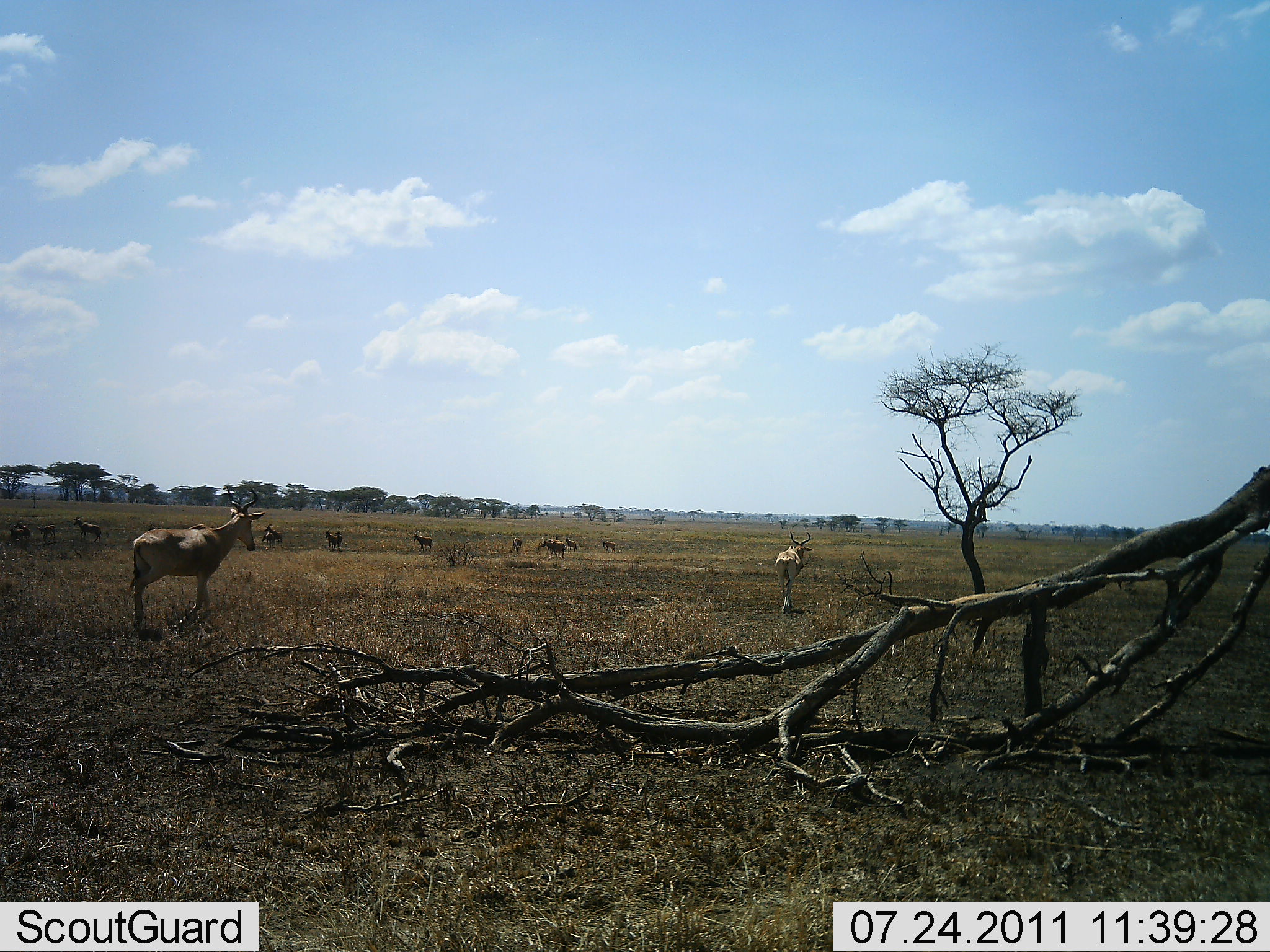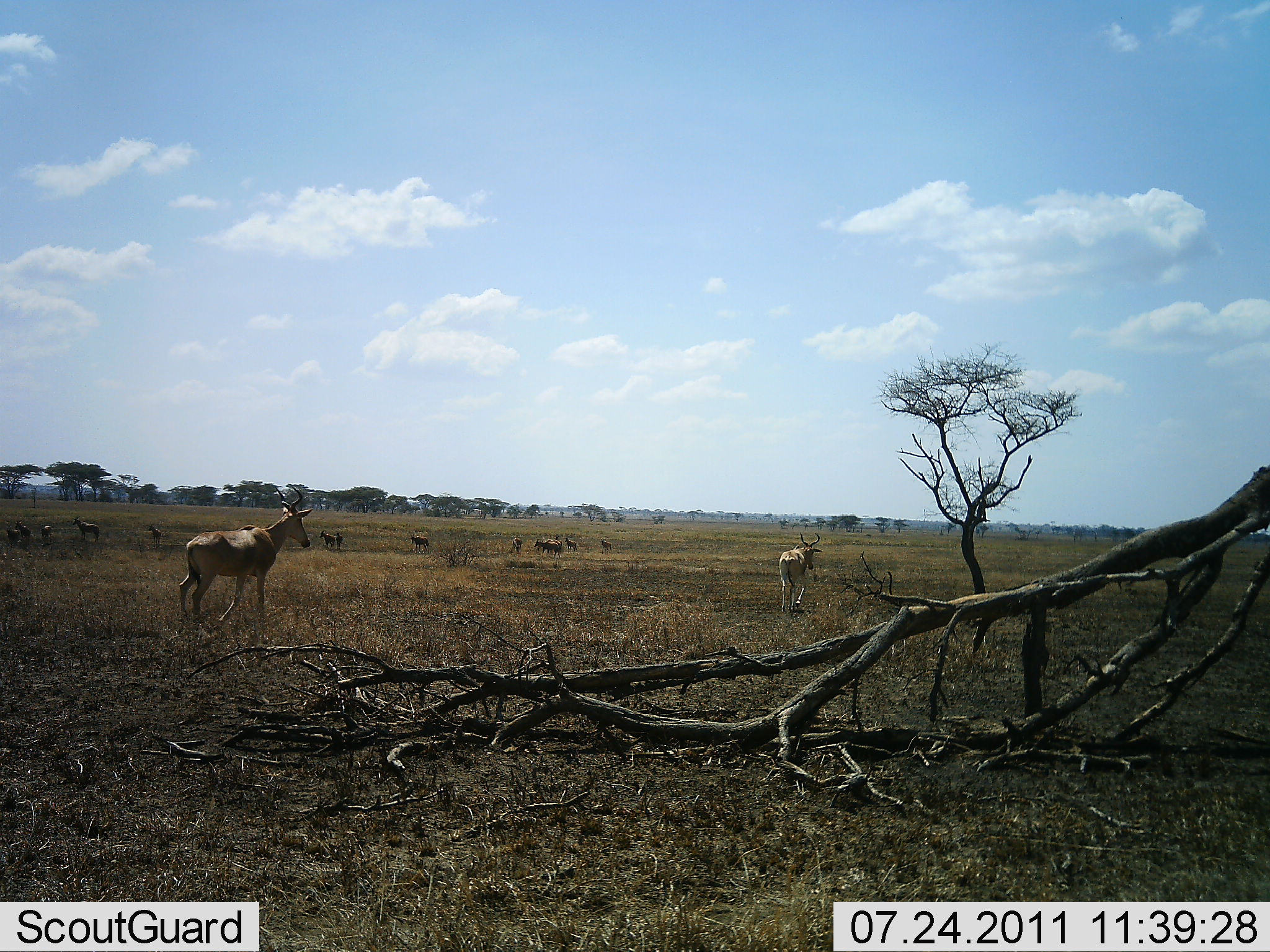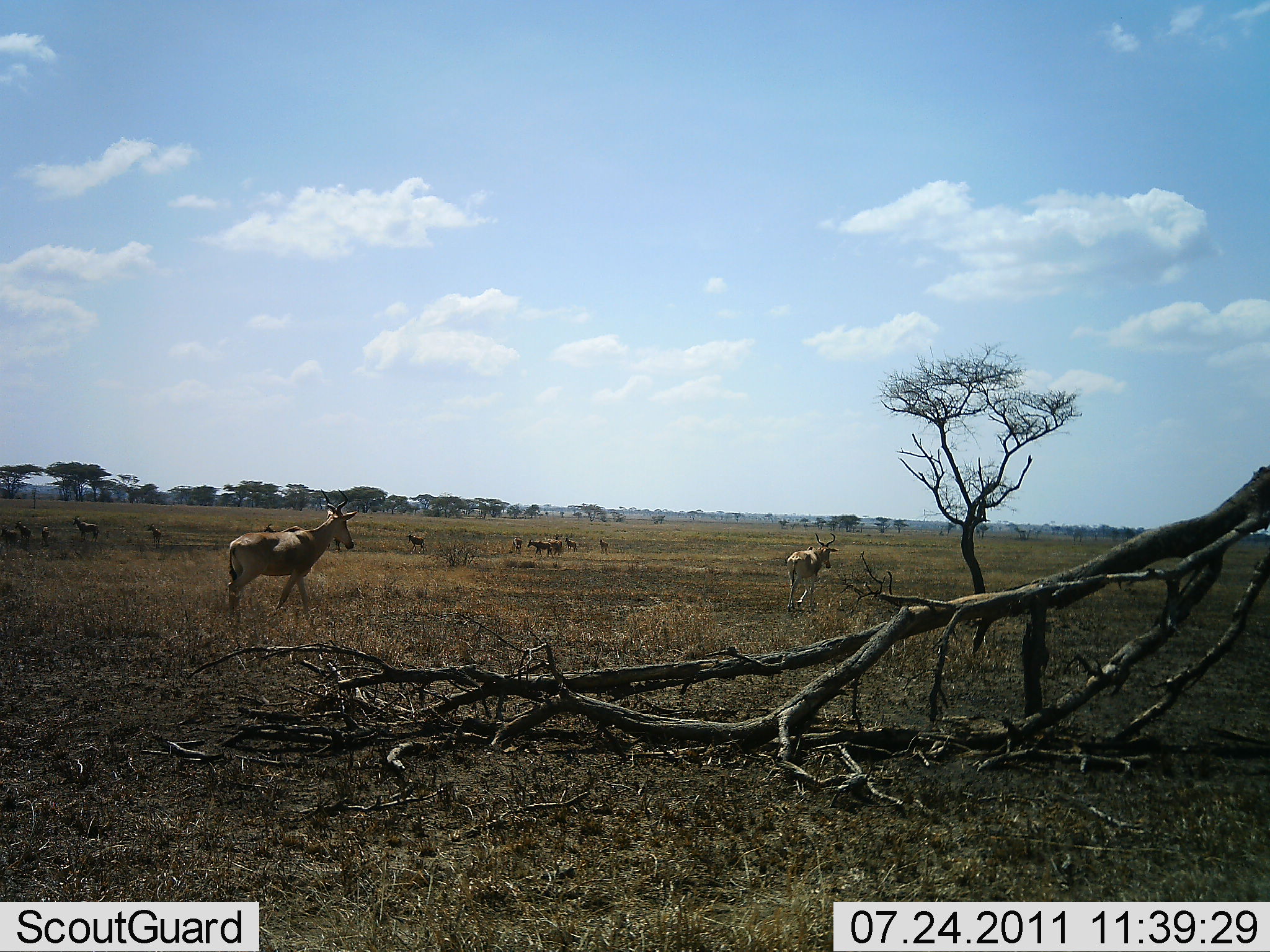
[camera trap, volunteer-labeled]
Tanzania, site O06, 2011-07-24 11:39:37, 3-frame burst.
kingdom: Animalia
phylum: Chordata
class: Mammalia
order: Artiodactyla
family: Bovidae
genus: Alcelaphus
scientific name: Alcelaphus buselaphus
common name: hartebeest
Hartebeest (Alcelaphus buselaphus), count 11-50. Behavior (volunteer vote fractions): standing 60%, resting 0%, moving 100%, interacting 0%. Young present (vote fraction): 0%. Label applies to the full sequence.